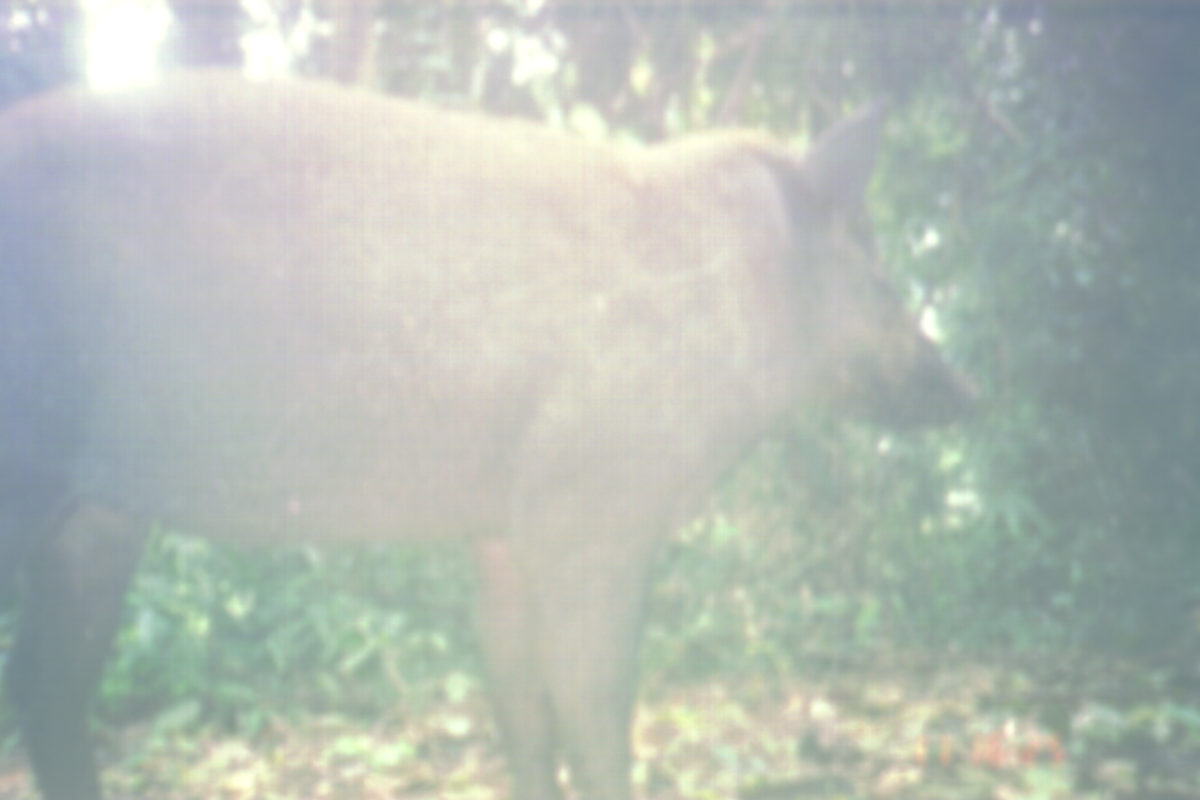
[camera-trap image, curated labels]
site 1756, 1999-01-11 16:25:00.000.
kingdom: Animalia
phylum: Chordata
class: Mammalia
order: Artiodactyla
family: Suidae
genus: Sus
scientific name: Sus scrofa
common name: wild boar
Sus scrofa (wild boar), count 1.